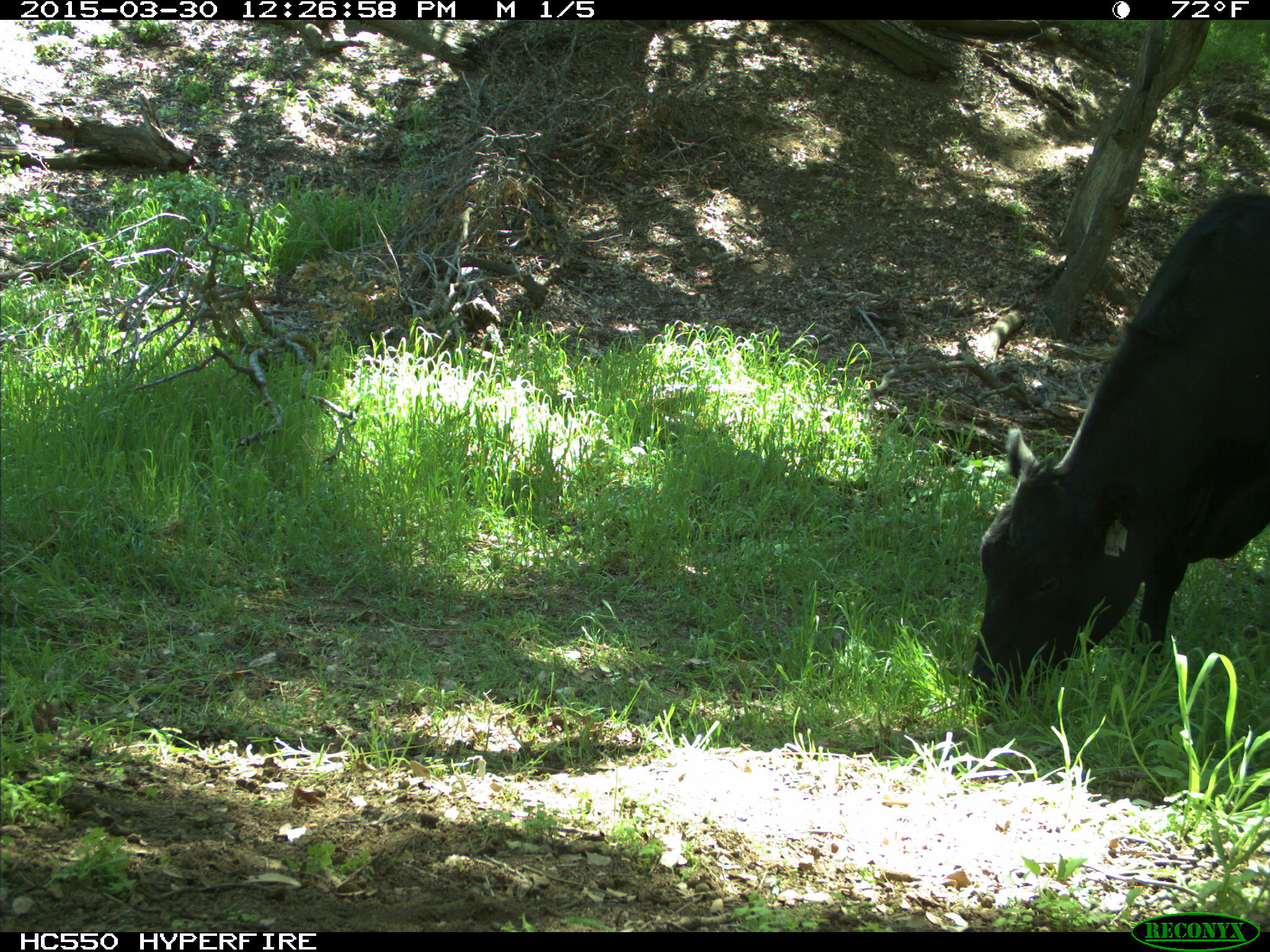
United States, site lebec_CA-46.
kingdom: Animalia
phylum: Chordata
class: Mammalia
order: Artiodactyla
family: Bovidae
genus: Bos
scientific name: Bos taurus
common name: domestic cow